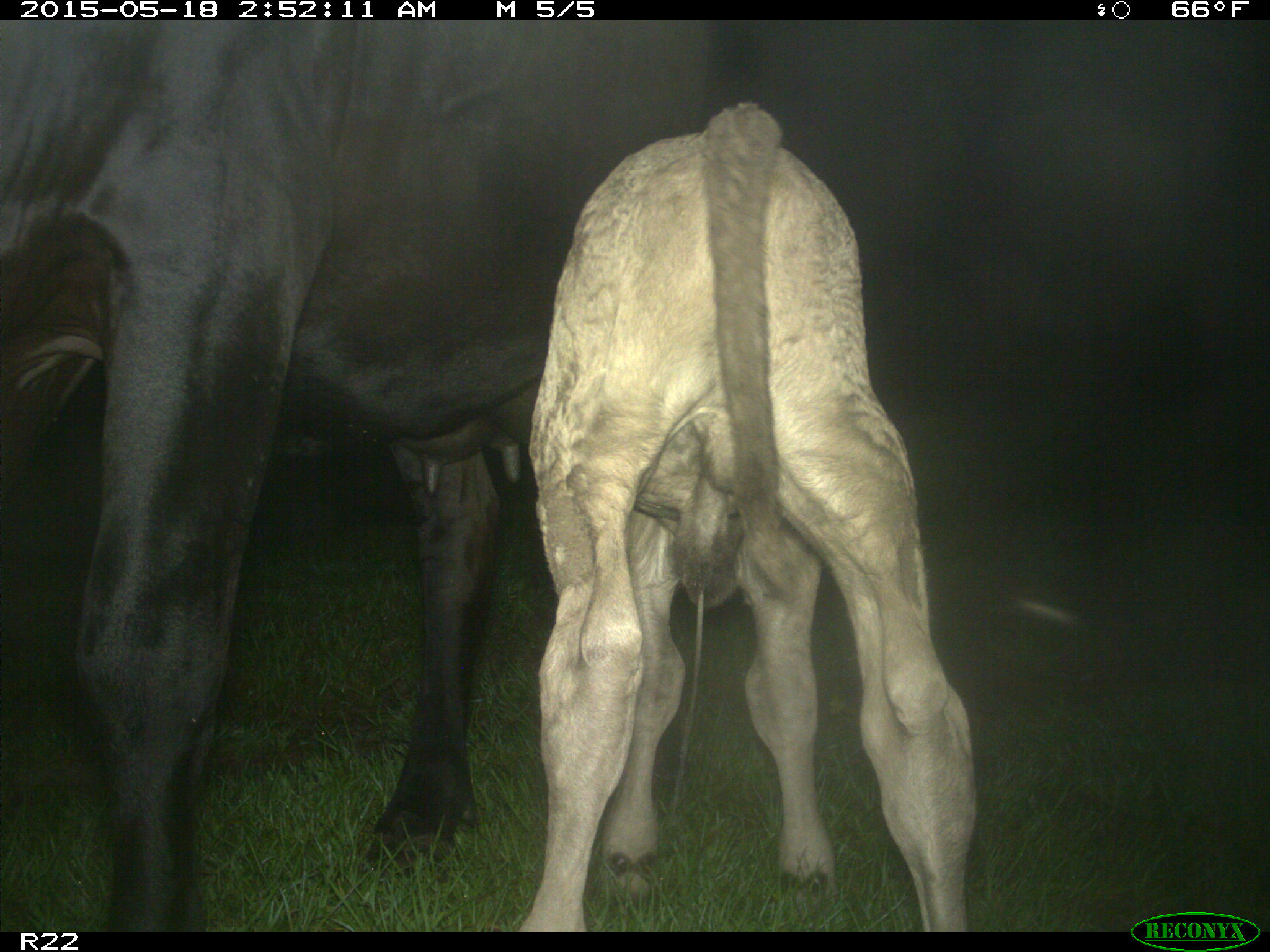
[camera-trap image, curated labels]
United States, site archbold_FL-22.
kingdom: Animalia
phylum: Chordata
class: Mammalia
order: Artiodactyla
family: Bovidae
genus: Bos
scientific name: Bos taurus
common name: domestic cow